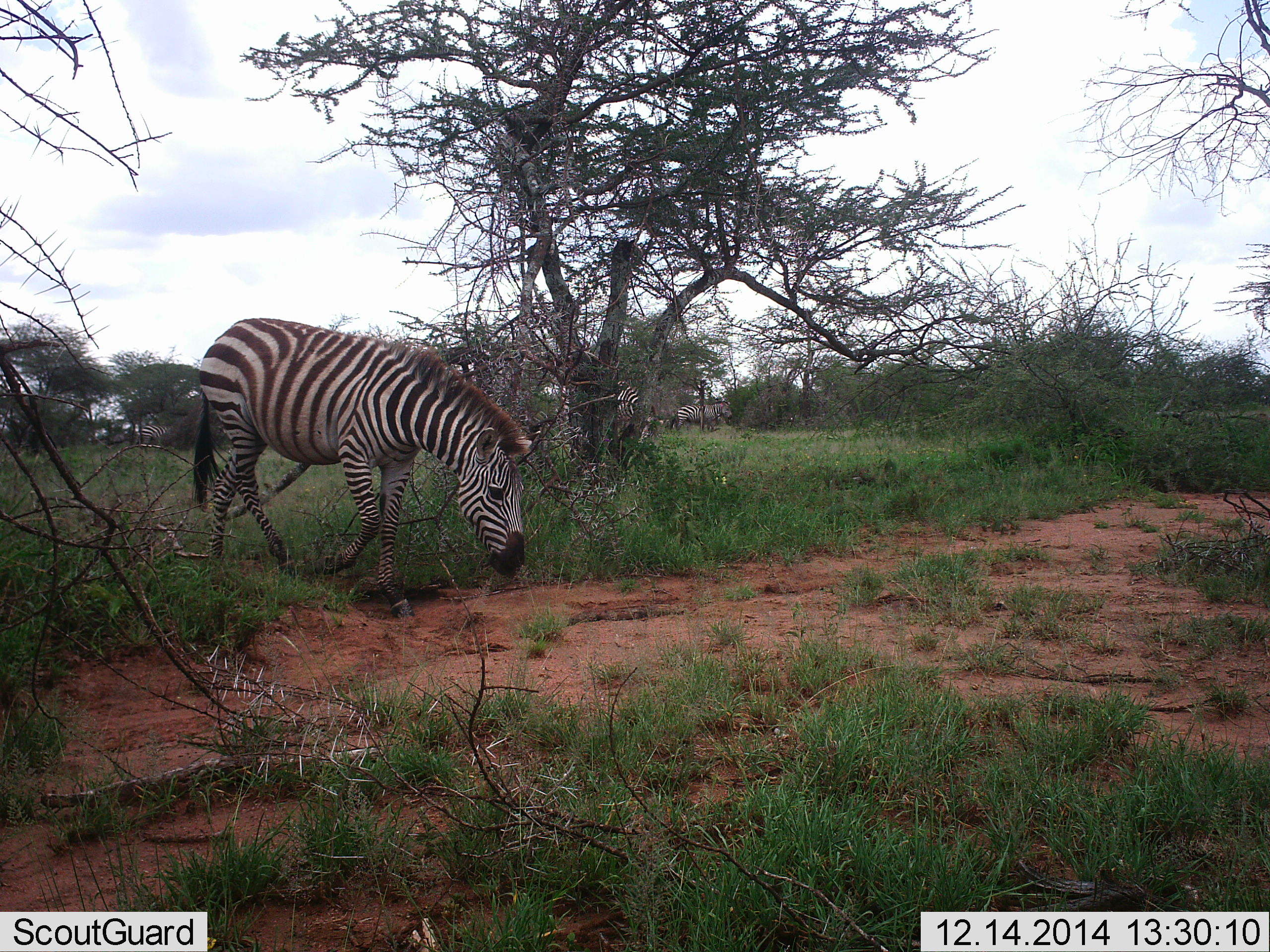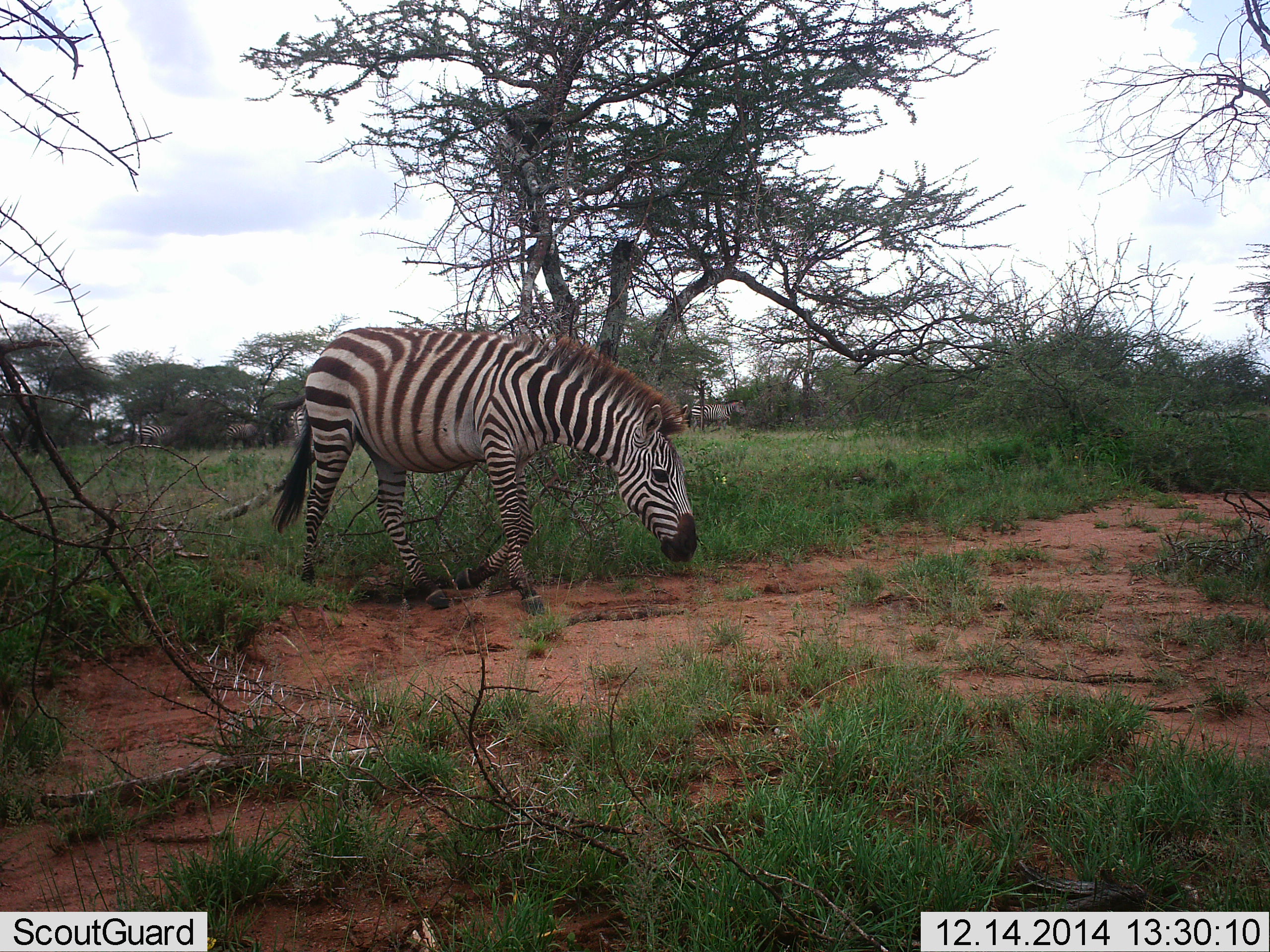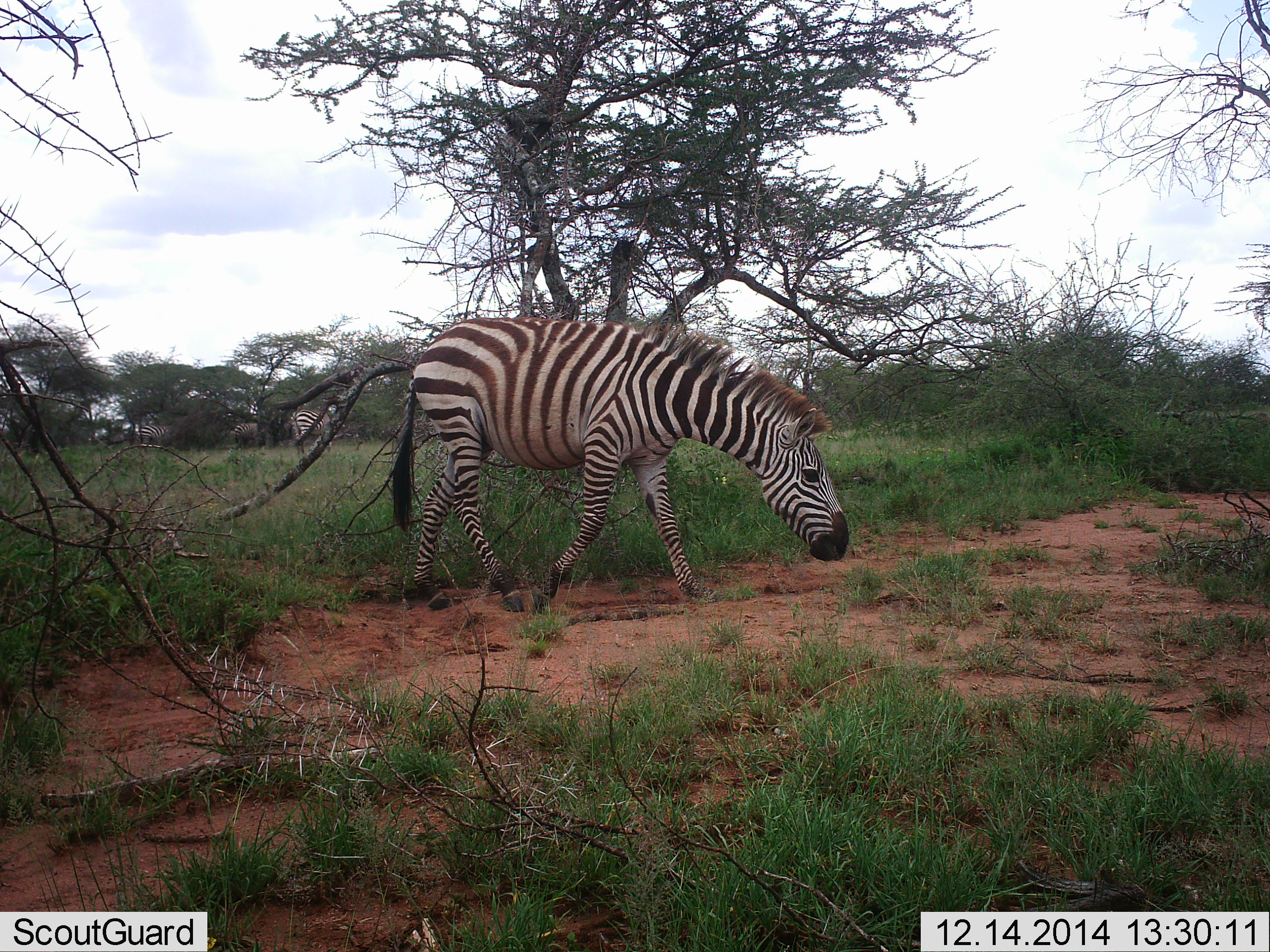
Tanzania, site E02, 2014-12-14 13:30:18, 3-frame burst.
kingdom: Animalia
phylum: Chordata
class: Mammalia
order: Perissodactyla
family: Equidae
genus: Equus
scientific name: Equus quagga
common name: plains zebra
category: zebra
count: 1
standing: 9%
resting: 9%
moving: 73%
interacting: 0%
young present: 0%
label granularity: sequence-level